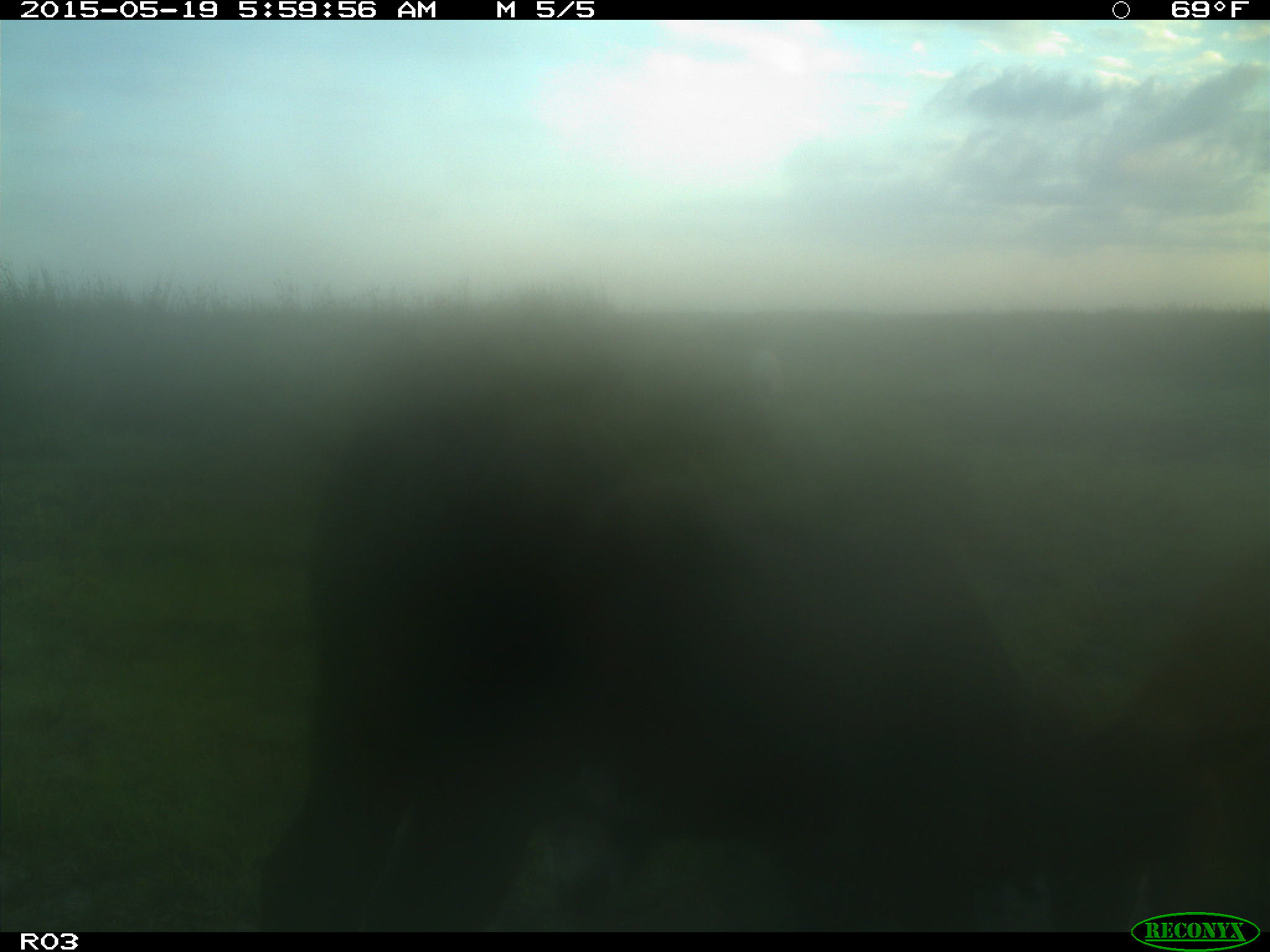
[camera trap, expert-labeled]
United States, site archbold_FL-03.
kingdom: Animalia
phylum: Chordata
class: Mammalia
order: Artiodactyla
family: Bovidae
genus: Bos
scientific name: Bos taurus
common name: domestic cow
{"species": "Bos taurus (domestic cow)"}